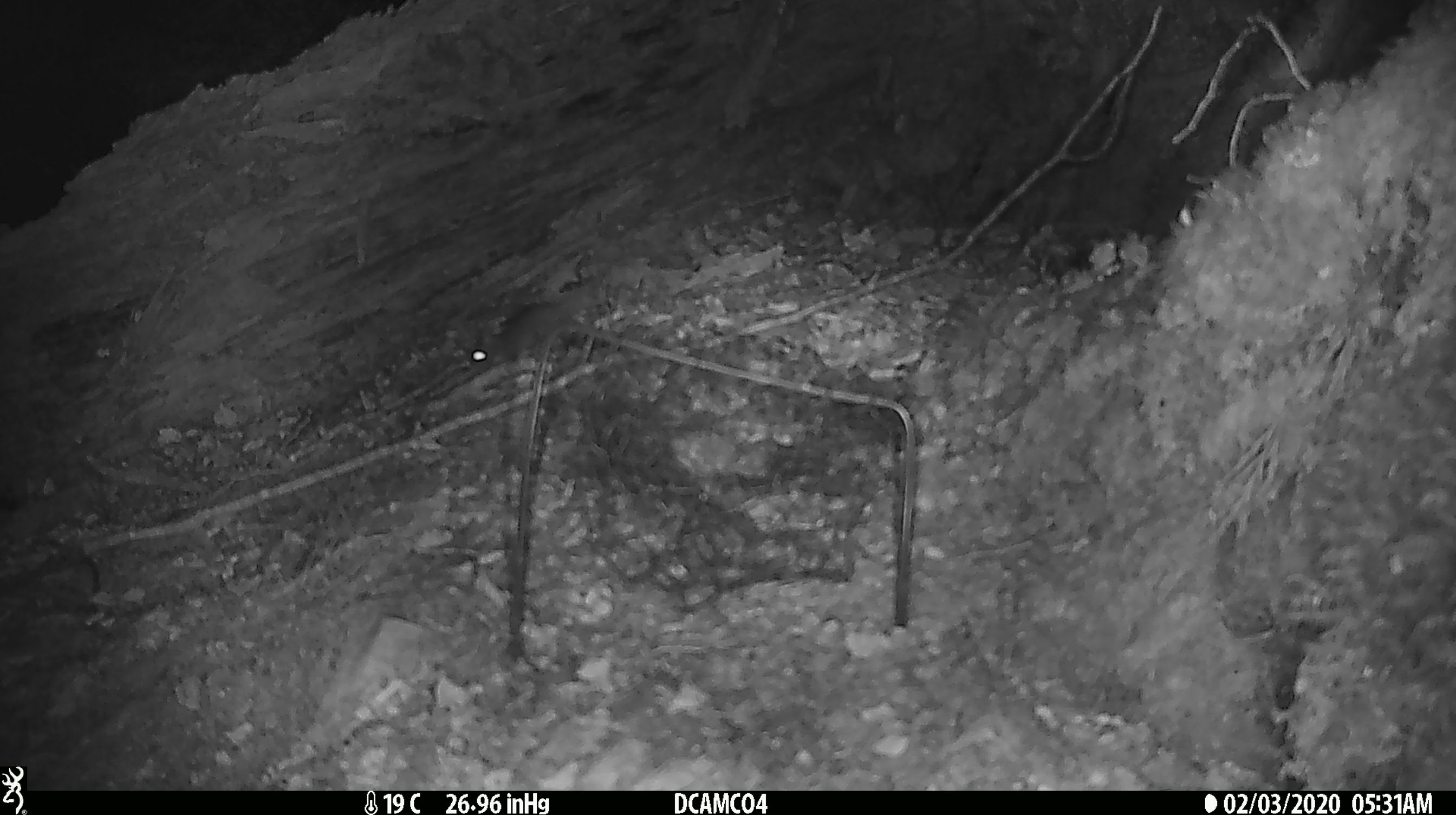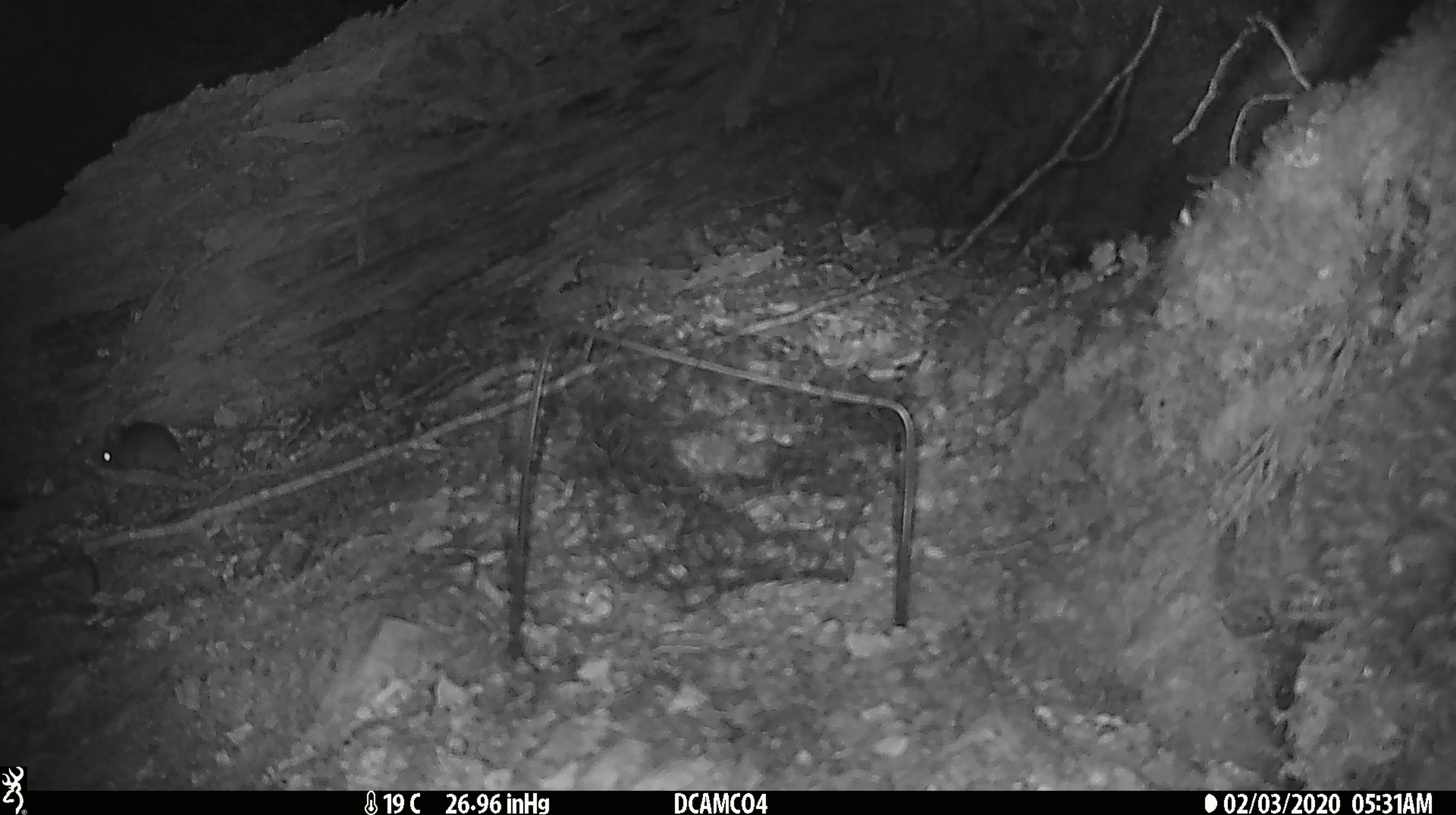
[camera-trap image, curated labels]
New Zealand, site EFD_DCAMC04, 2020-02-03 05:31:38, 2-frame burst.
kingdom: Animalia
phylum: Chordata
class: Mammalia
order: Rodentia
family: Muridae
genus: Mus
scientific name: Mus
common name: mouse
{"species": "mouse (Mus)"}